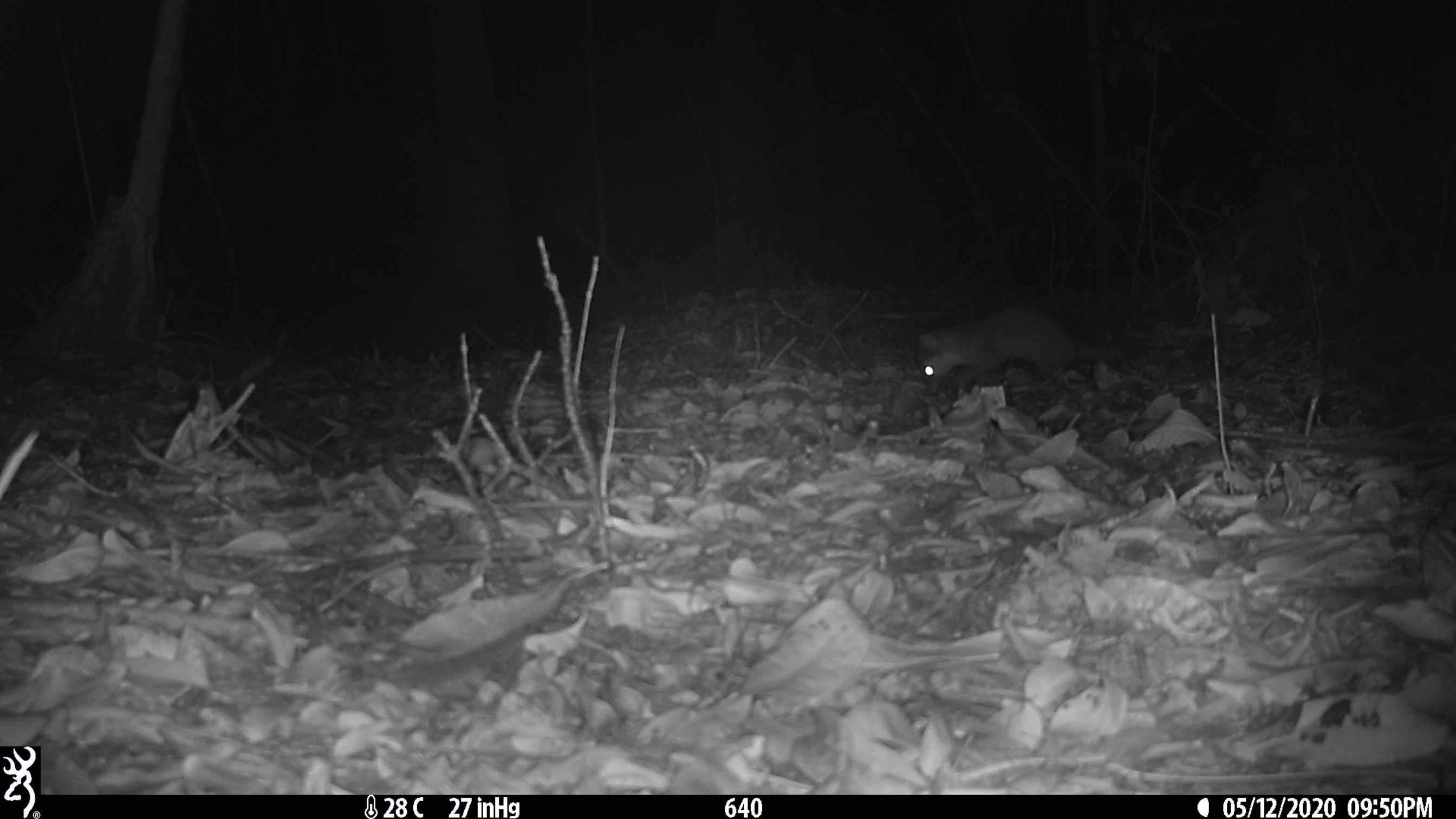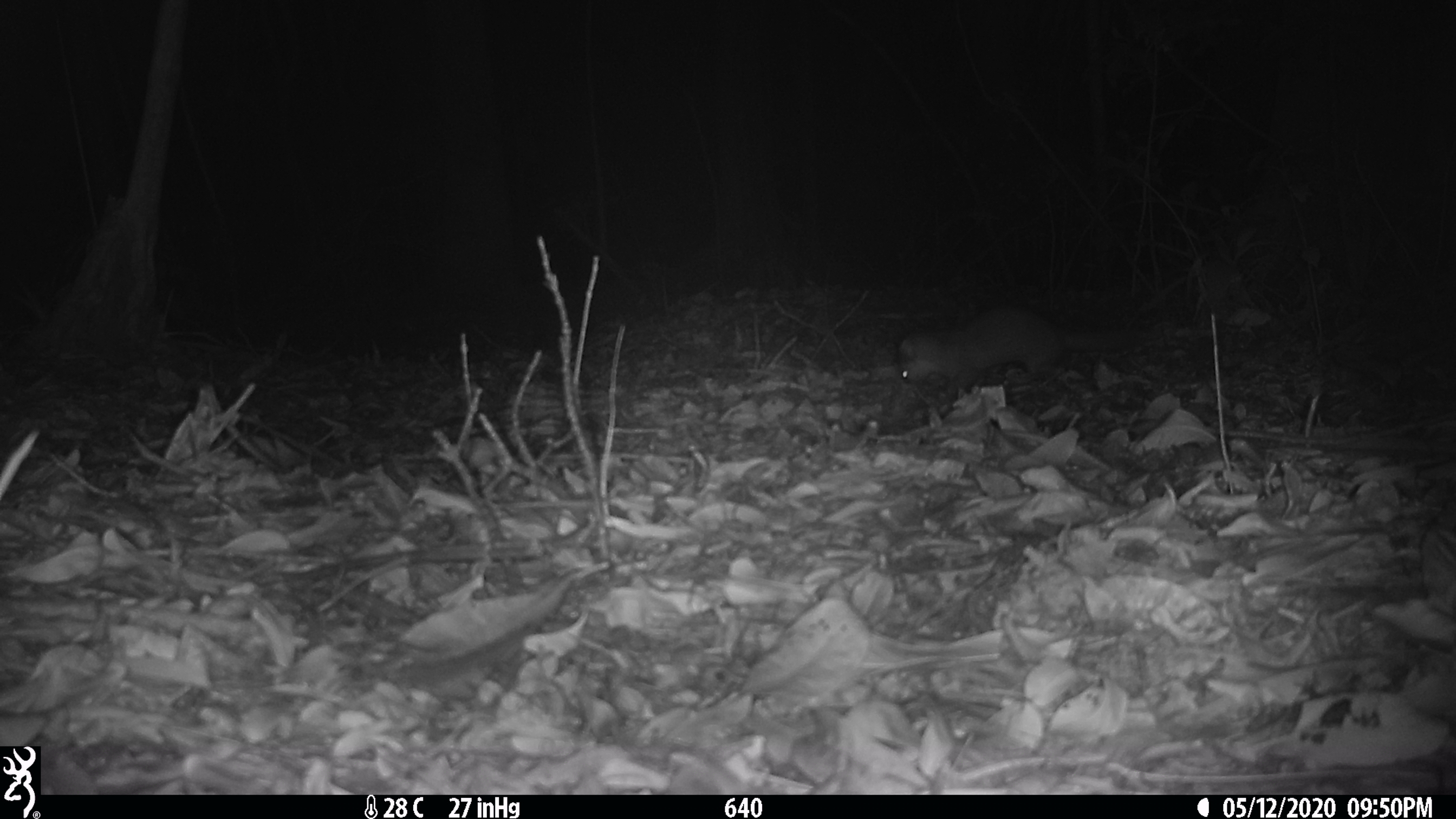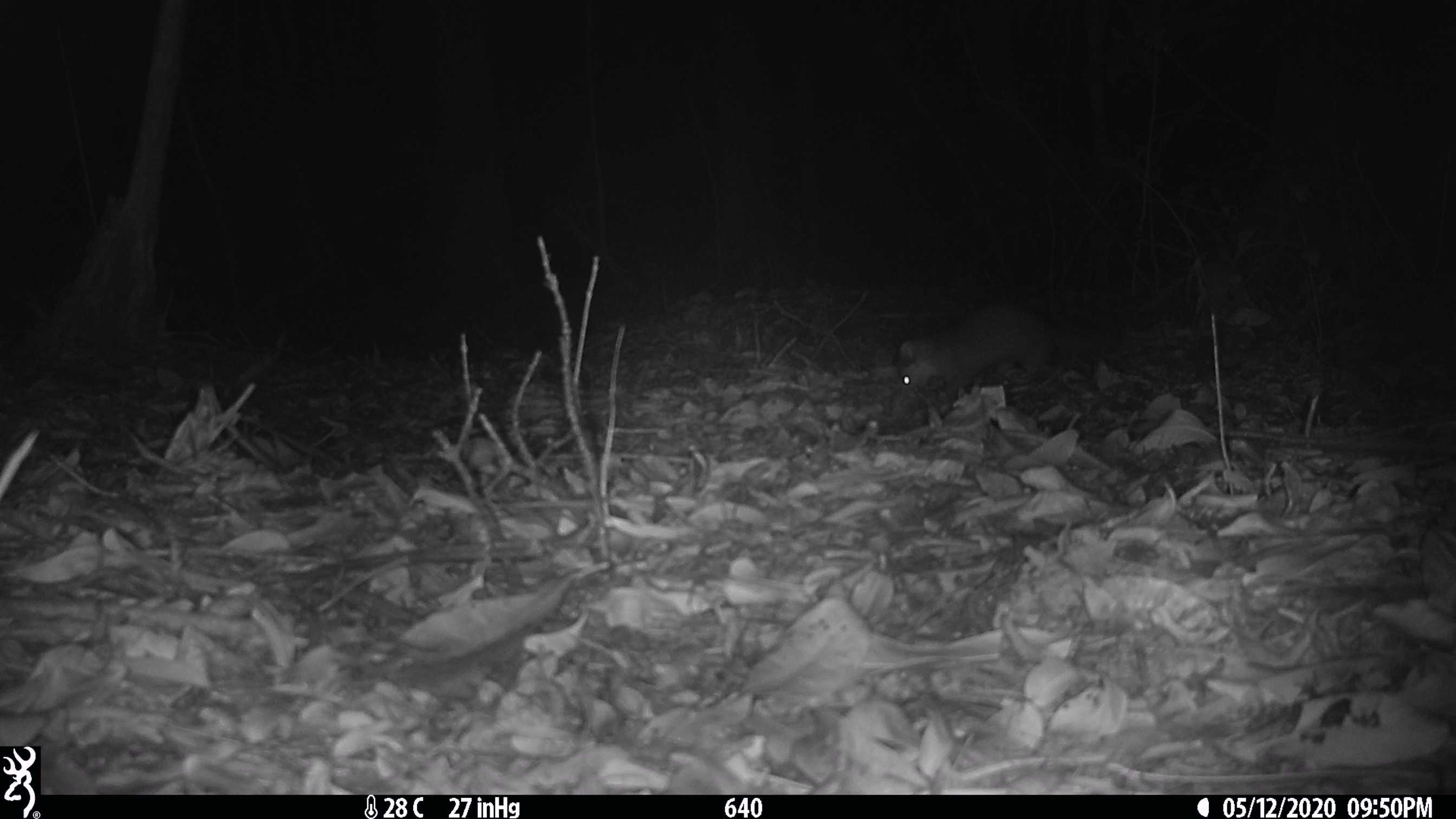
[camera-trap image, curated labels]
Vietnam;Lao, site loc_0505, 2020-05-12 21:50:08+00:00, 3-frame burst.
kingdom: Animalia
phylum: Chordata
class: Mammalia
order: Carnivora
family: Mustelidae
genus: Melogale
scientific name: Melogale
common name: ferret badger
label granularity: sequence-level